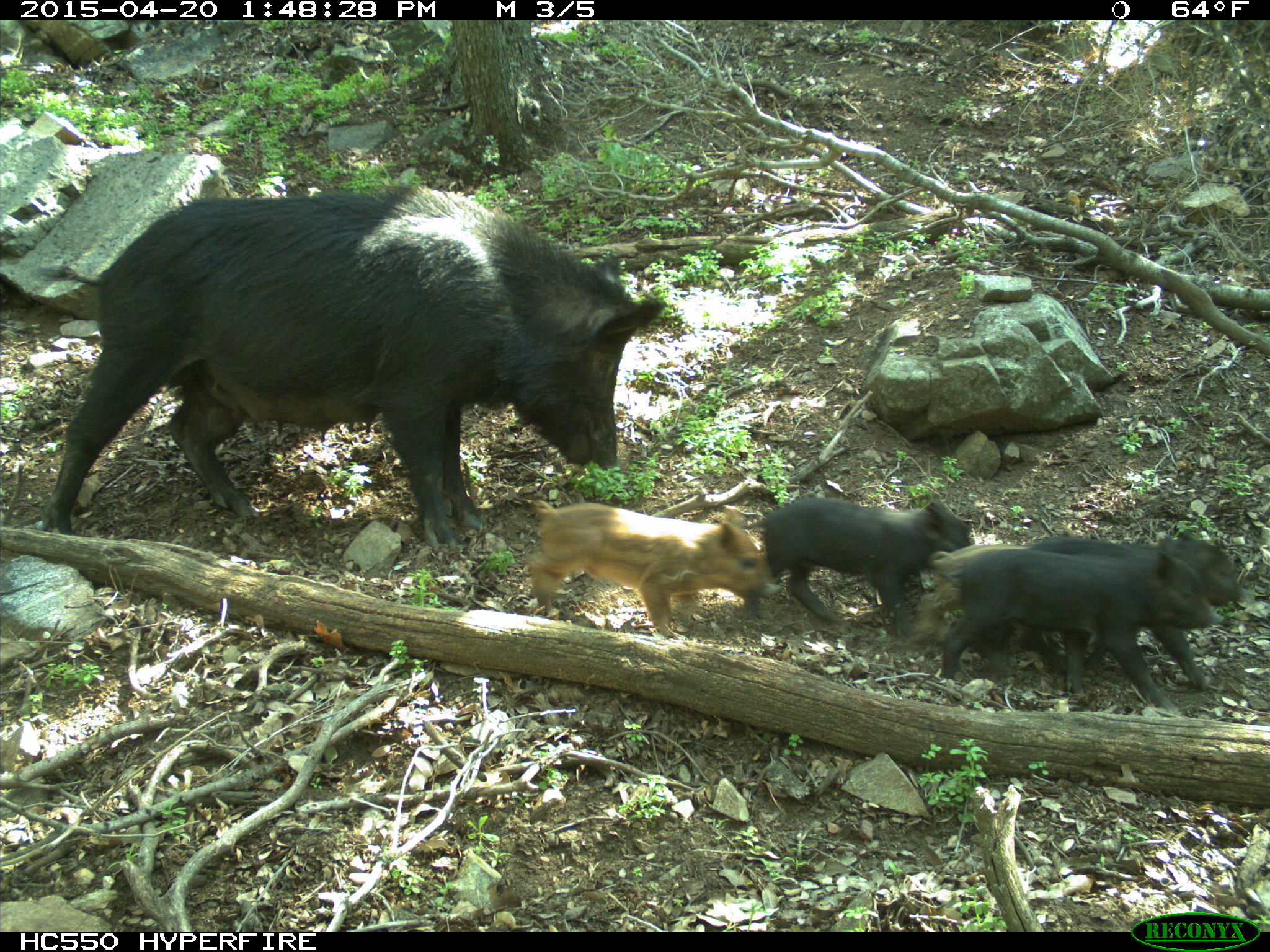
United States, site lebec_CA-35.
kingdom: Animalia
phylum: Chordata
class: Mammalia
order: Artiodactyla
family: Suidae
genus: Sus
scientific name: Sus scrofa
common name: wild boar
Sus scrofa (wild boar).